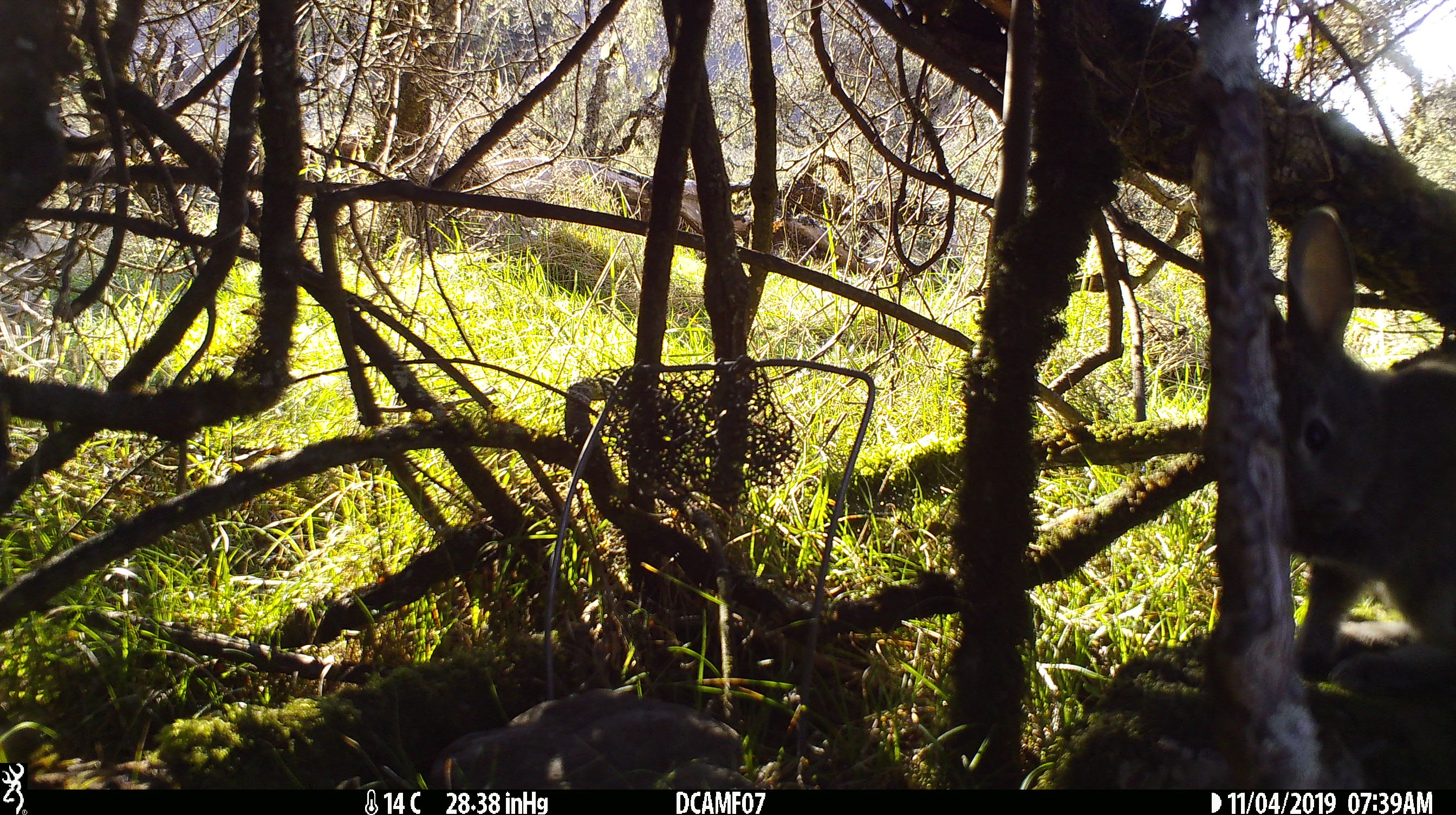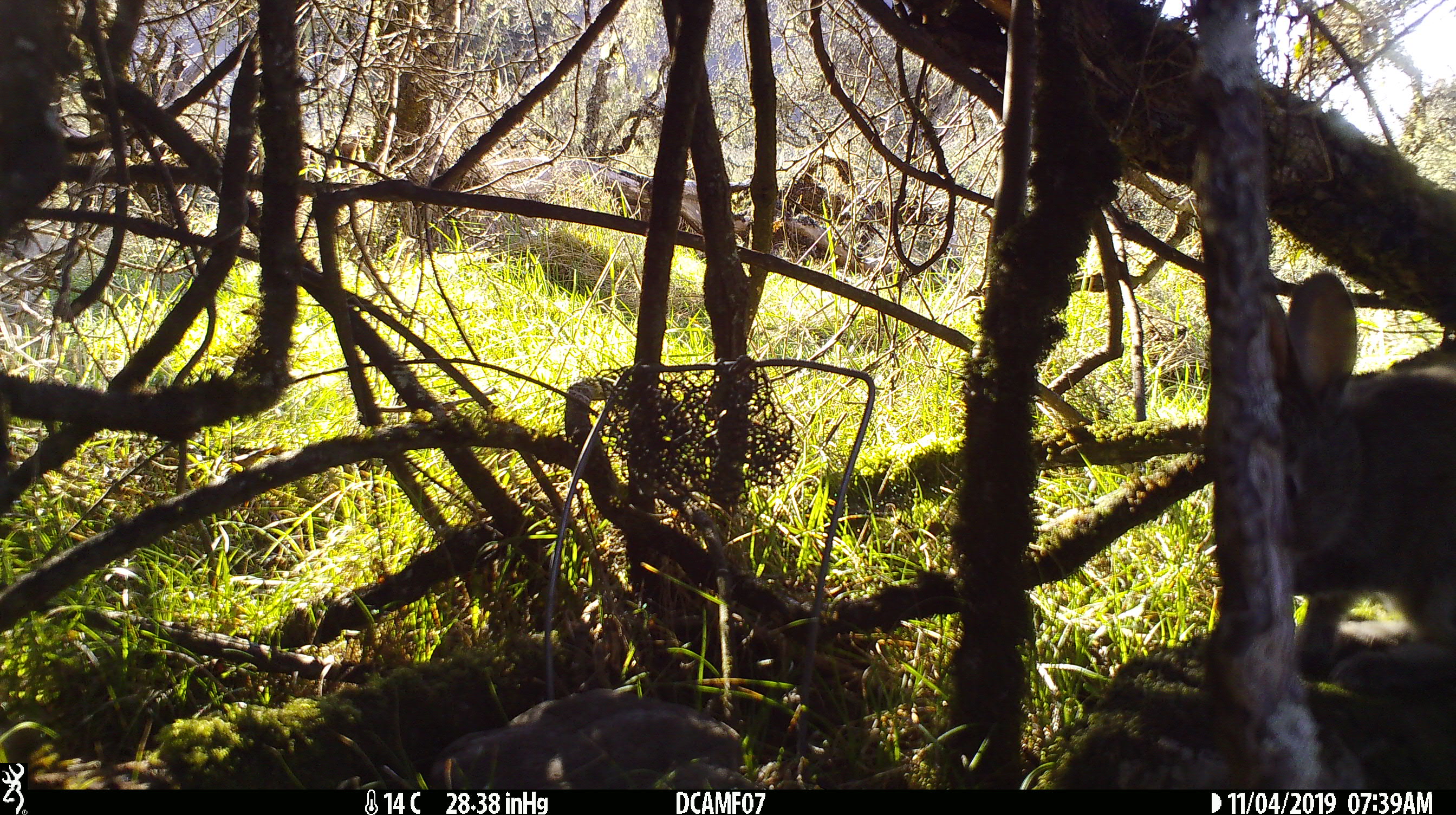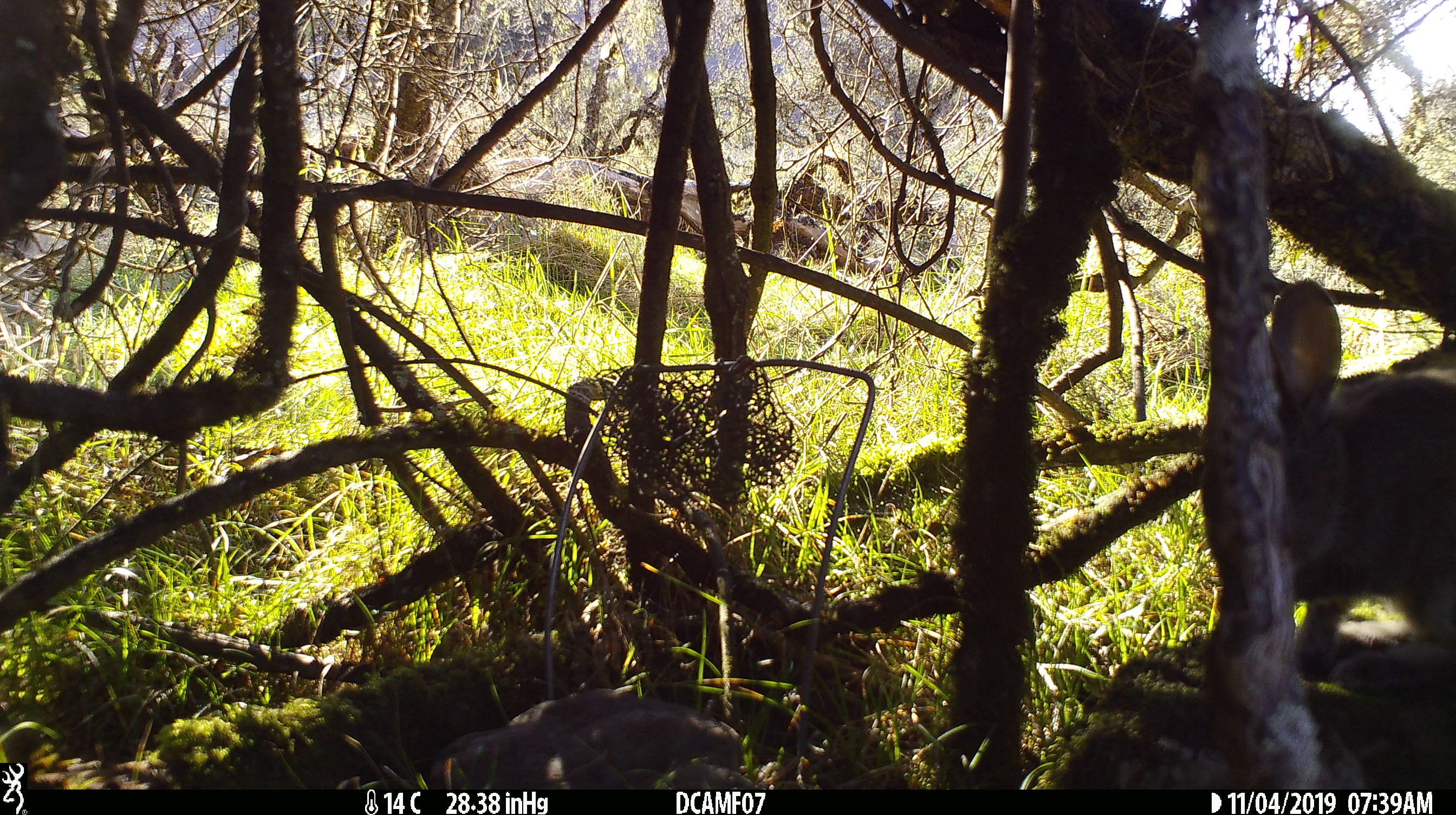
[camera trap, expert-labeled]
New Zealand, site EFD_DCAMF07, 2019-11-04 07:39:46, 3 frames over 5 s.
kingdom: Animalia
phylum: Chordata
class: Mammalia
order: Lagomorpha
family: Leporidae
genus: Oryctolagus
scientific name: Oryctolagus cuniculus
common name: european rabbit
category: rabbit